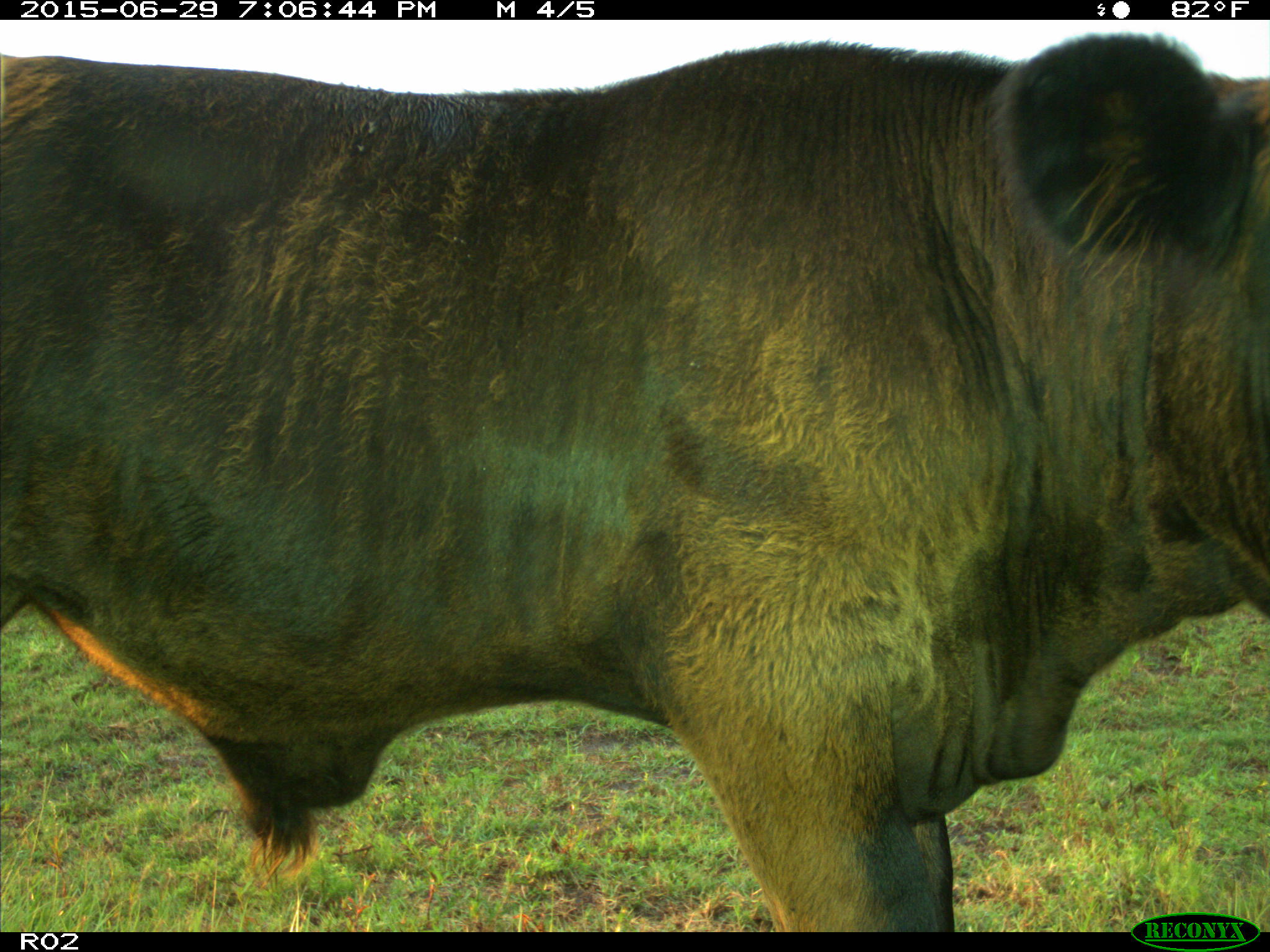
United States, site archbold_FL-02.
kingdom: Animalia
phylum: Chordata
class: Mammalia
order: Artiodactyla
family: Bovidae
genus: Bos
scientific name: Bos taurus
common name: domestic cow